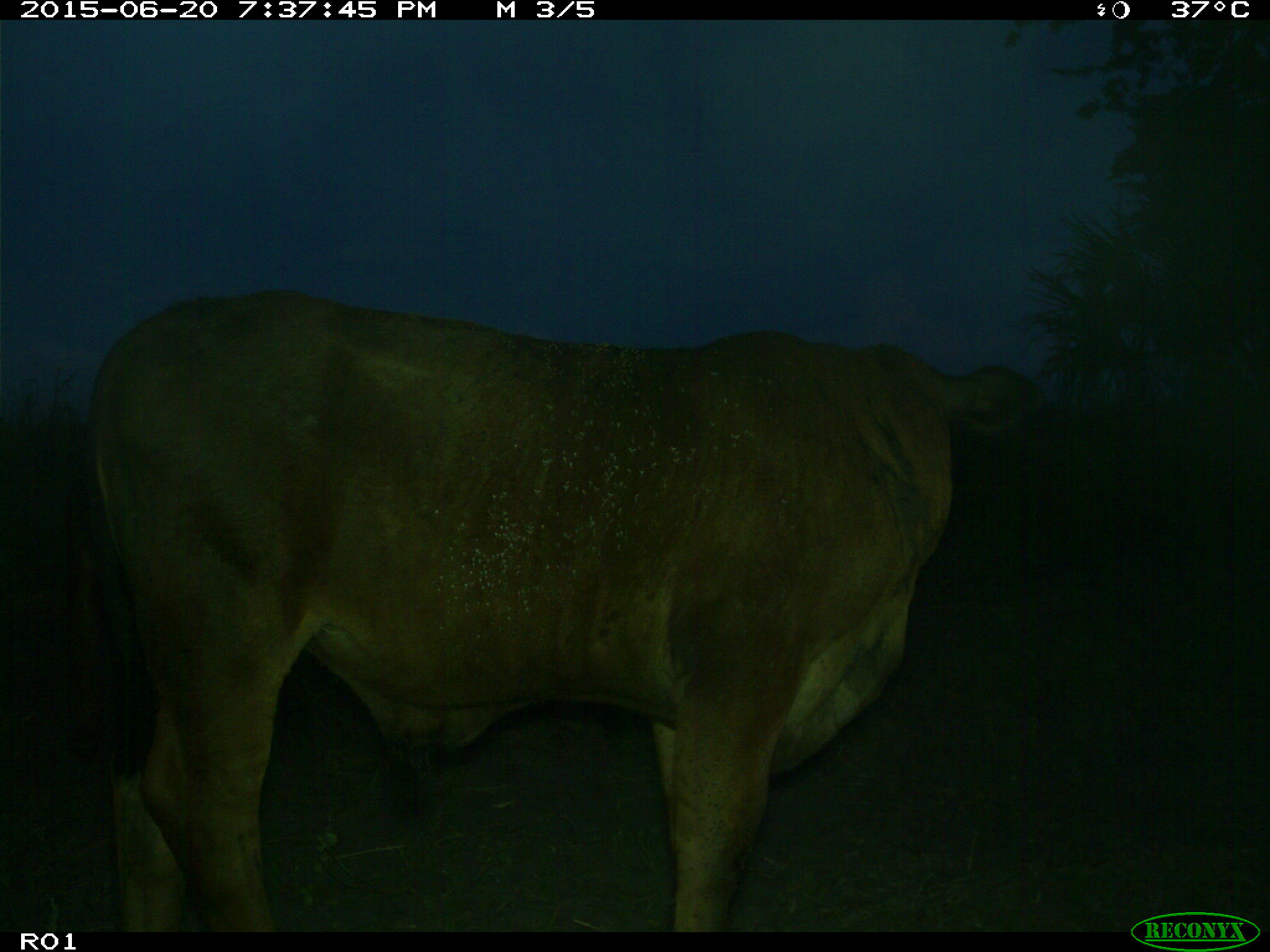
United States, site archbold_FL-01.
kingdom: Animalia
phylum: Chordata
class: Mammalia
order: Artiodactyla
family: Bovidae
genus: Bos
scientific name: Bos taurus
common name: domestic cow